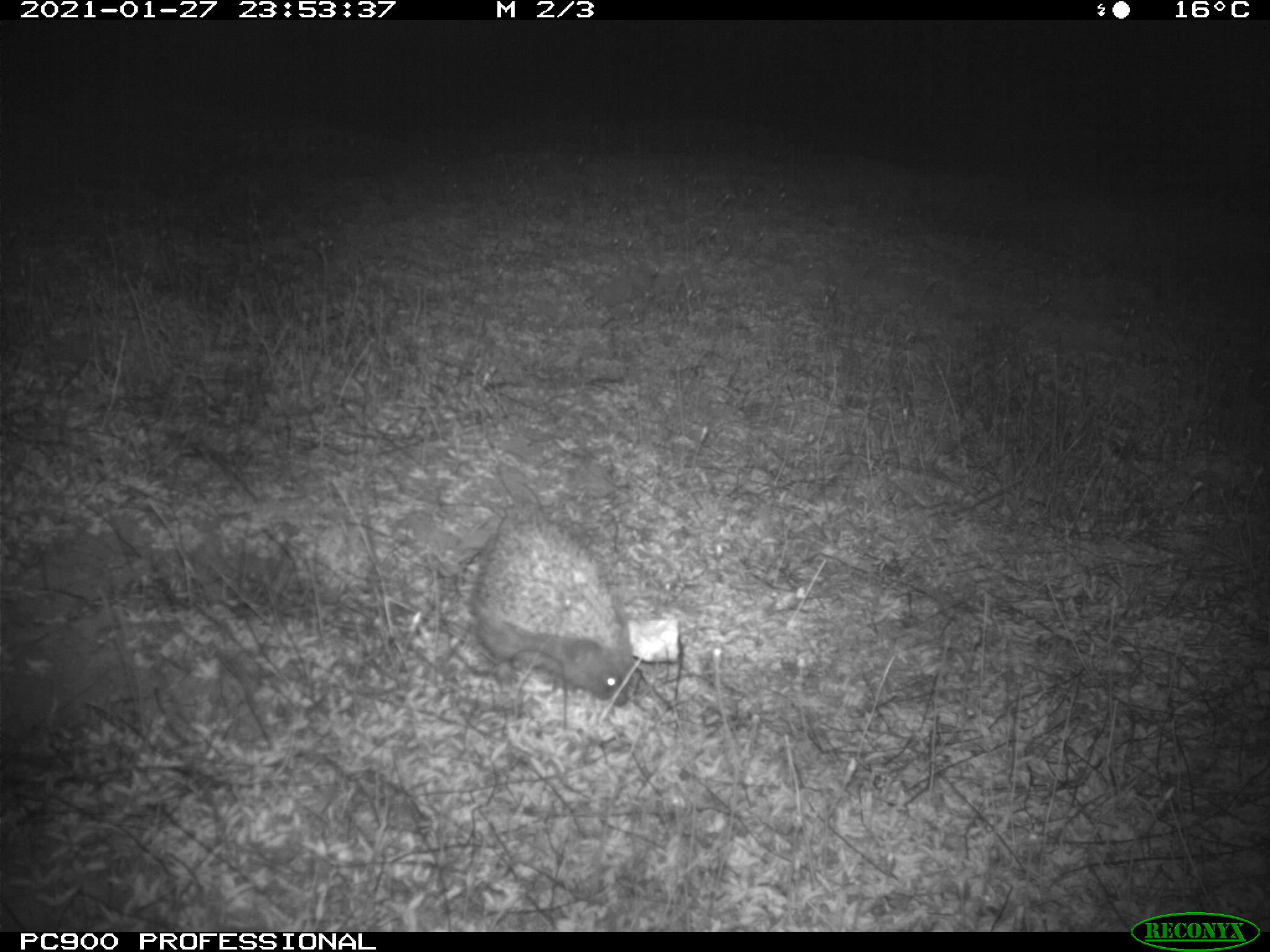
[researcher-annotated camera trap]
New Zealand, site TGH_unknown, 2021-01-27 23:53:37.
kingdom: Animalia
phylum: Chordata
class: Mammalia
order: Eulipotyphla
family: Erinaceidae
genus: Erinaceus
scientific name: Erinaceus europaeus europaeus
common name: european hedgehog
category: hedgehog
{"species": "hedgehog (european hedgehog) (Erinaceus europaeus europaeus)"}